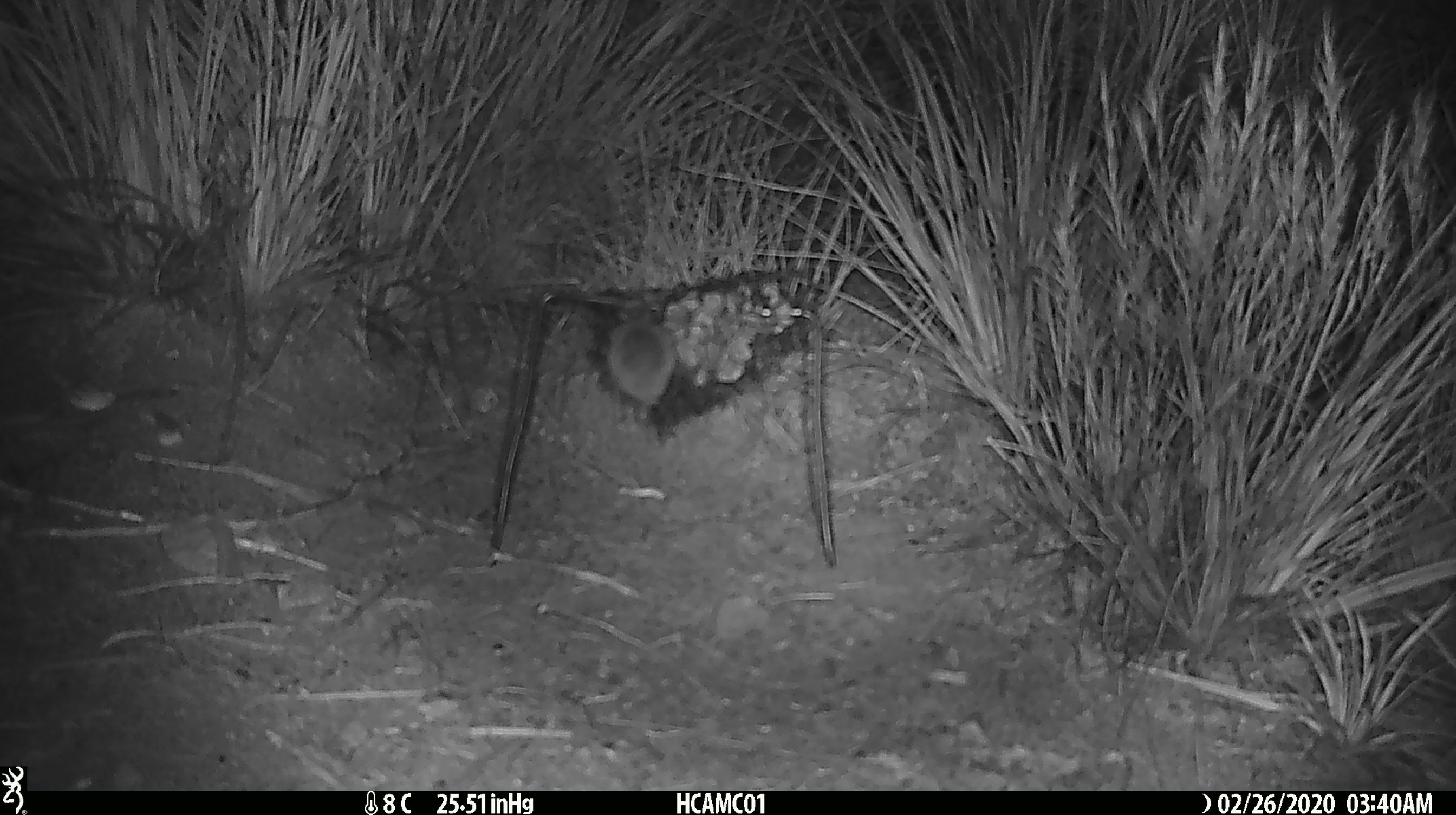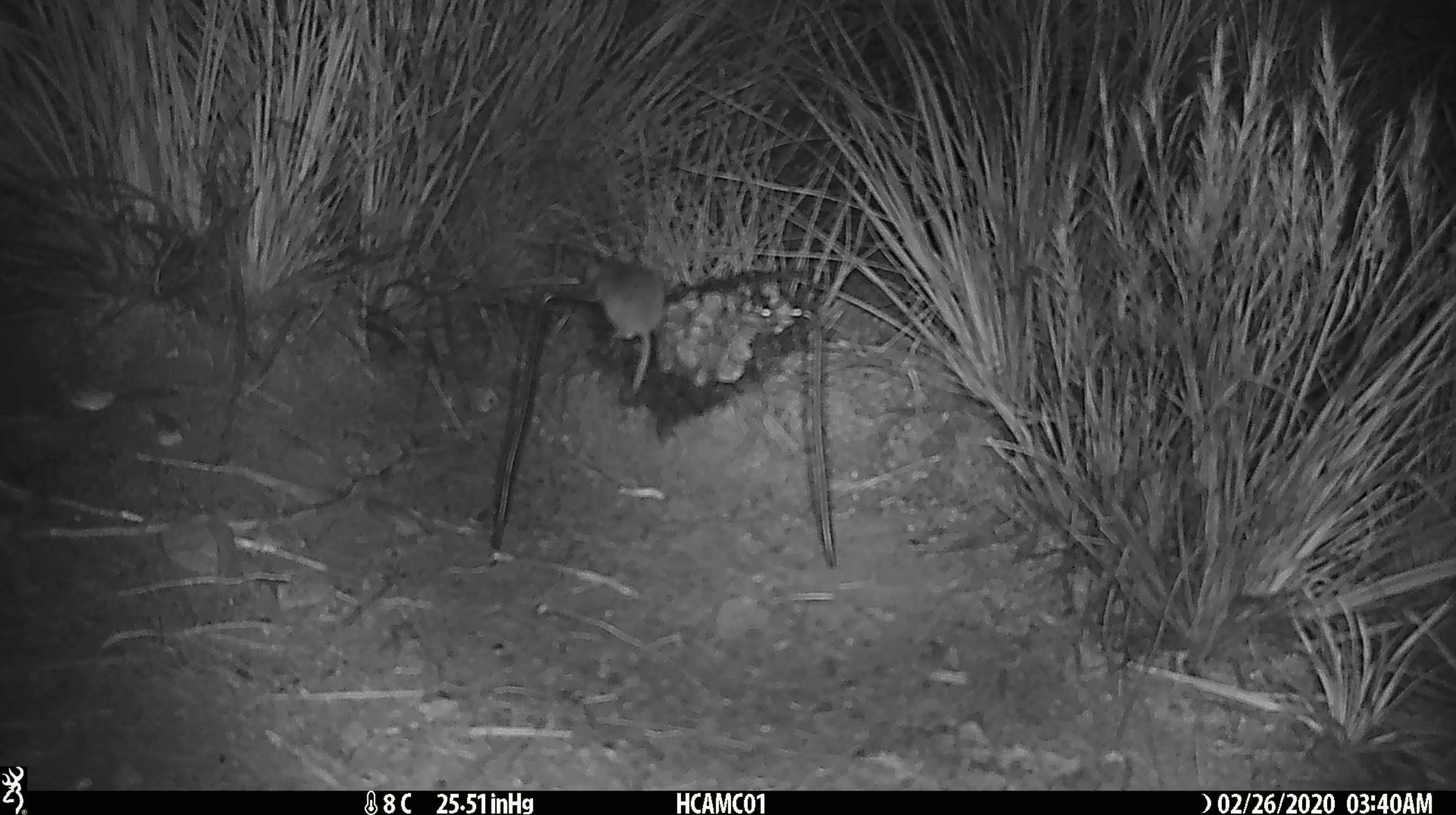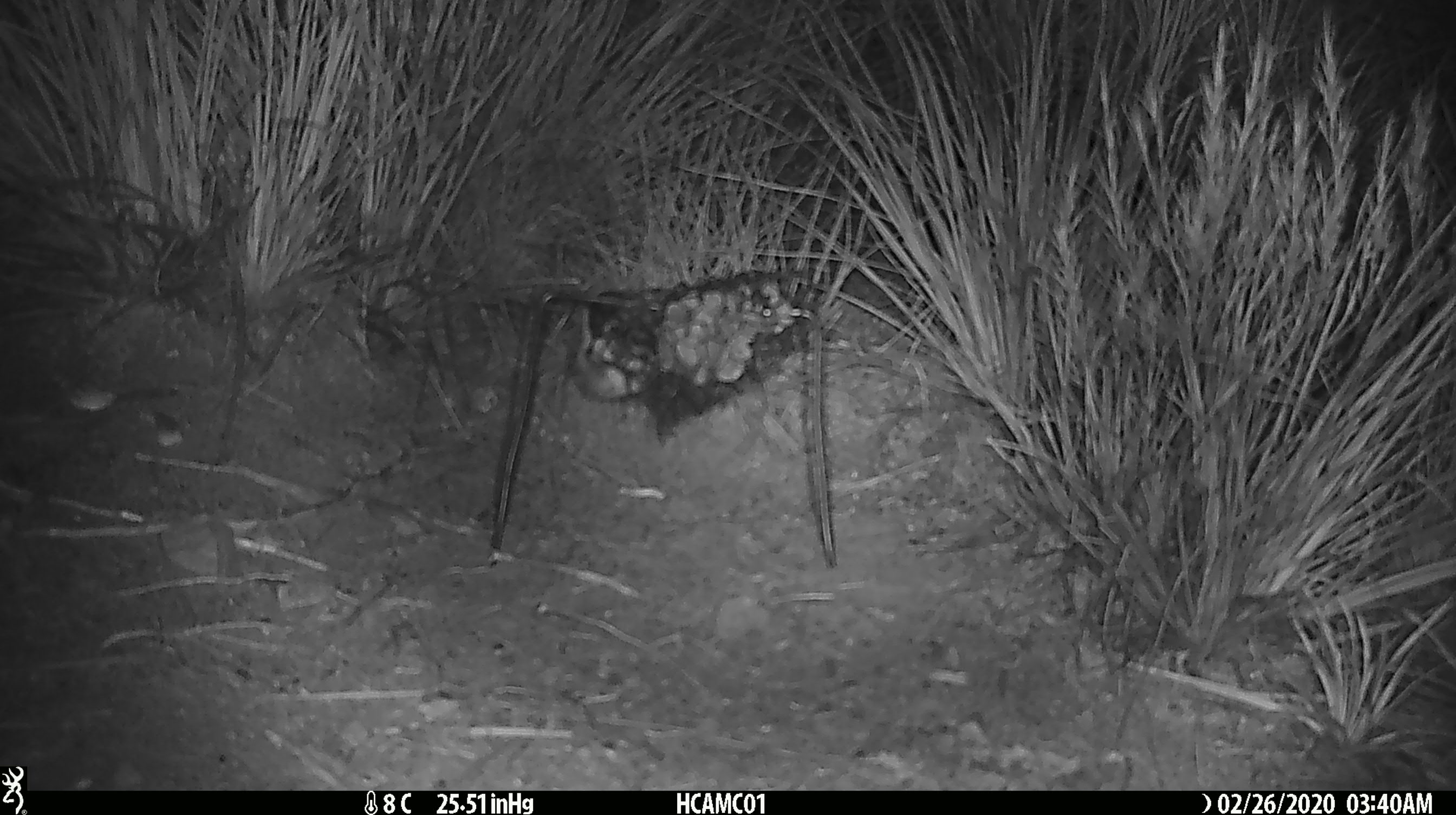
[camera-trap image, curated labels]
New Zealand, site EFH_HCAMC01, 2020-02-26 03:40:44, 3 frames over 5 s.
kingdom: Animalia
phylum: Chordata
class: Mammalia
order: Rodentia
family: Muridae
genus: Mus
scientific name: Mus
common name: mouse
Mouse (Mus).